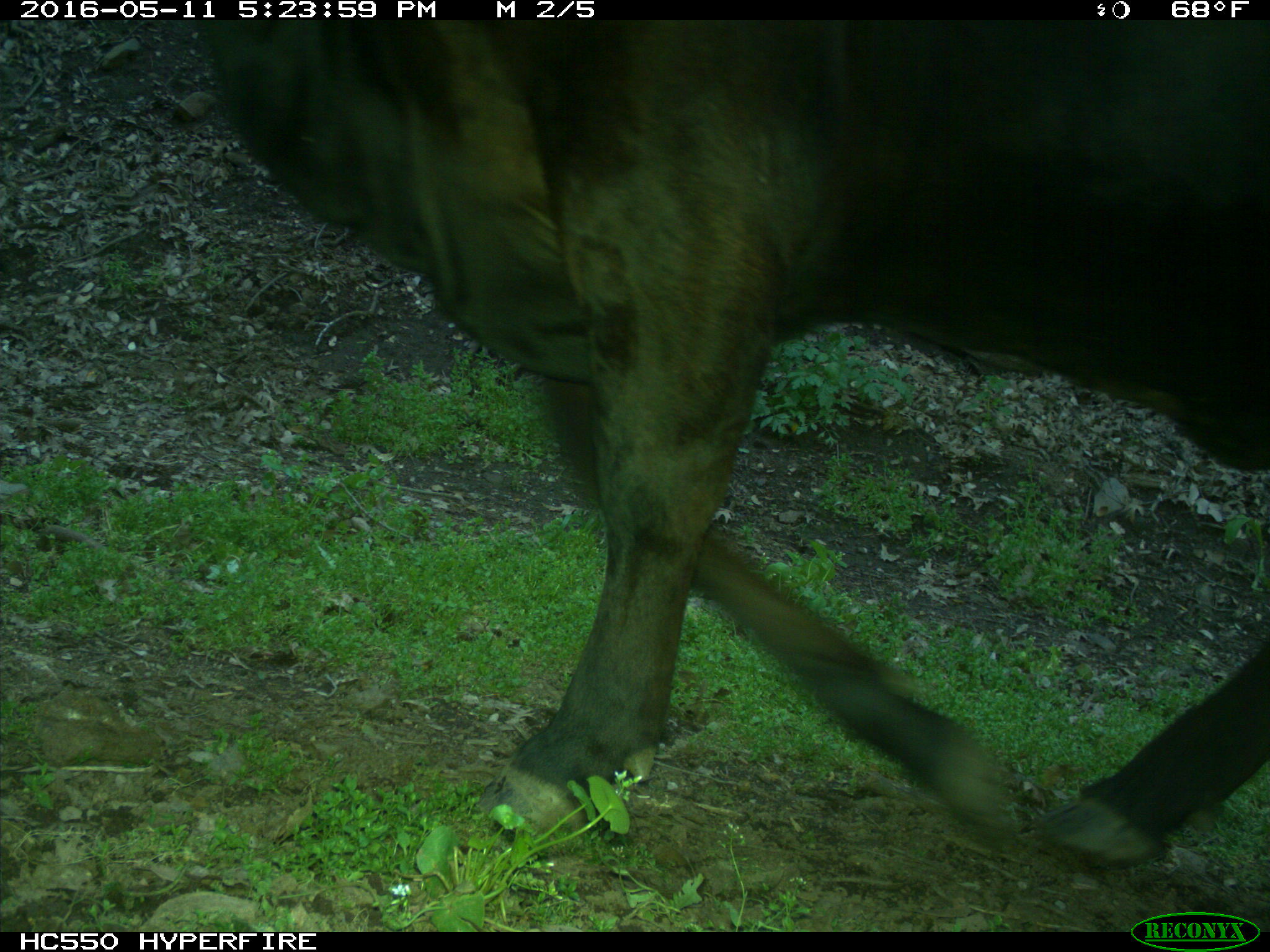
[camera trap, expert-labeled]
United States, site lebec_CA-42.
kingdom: Animalia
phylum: Chordata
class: Mammalia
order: Artiodactyla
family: Bovidae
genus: Bos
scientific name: Bos taurus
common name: domestic cow